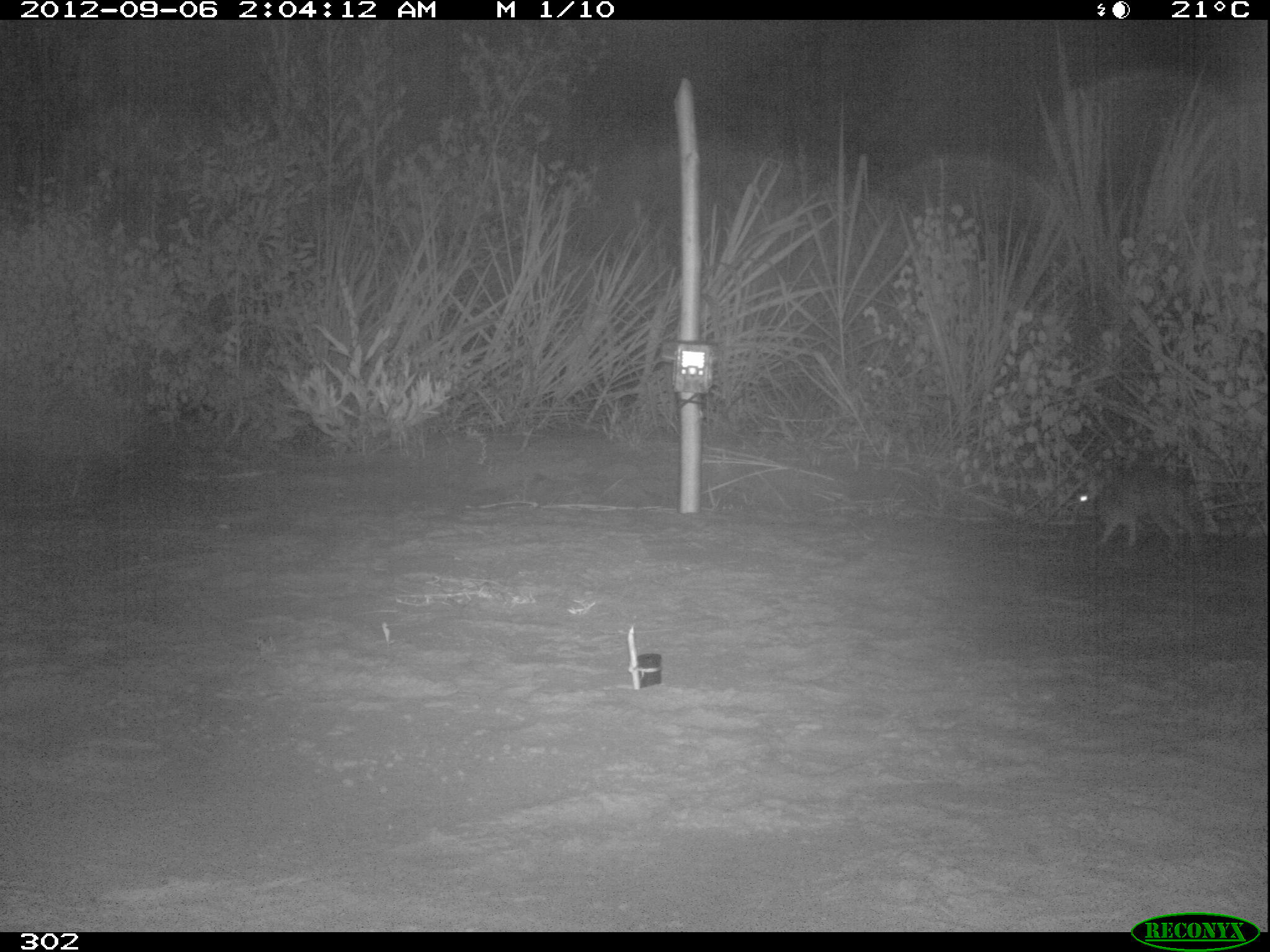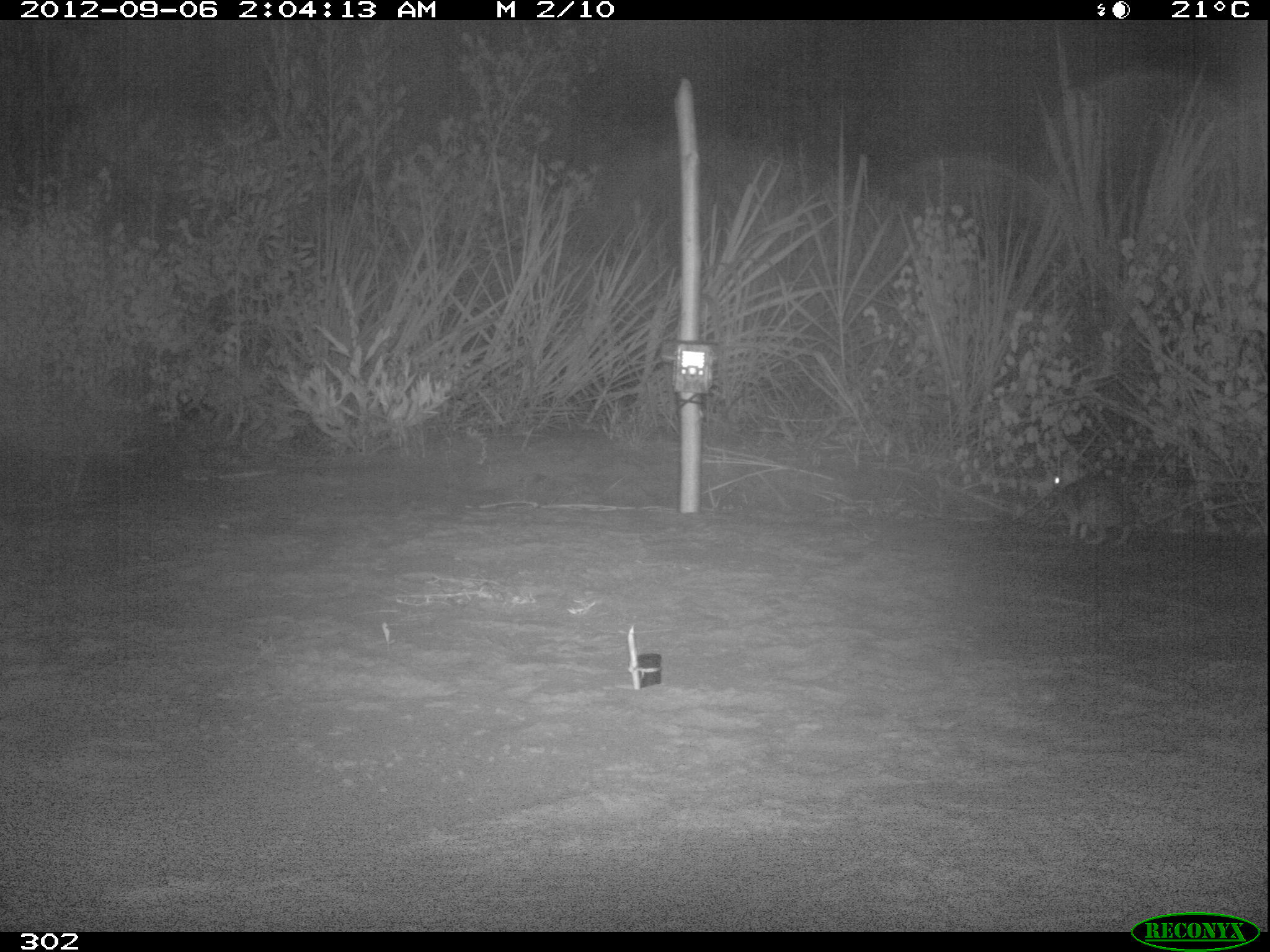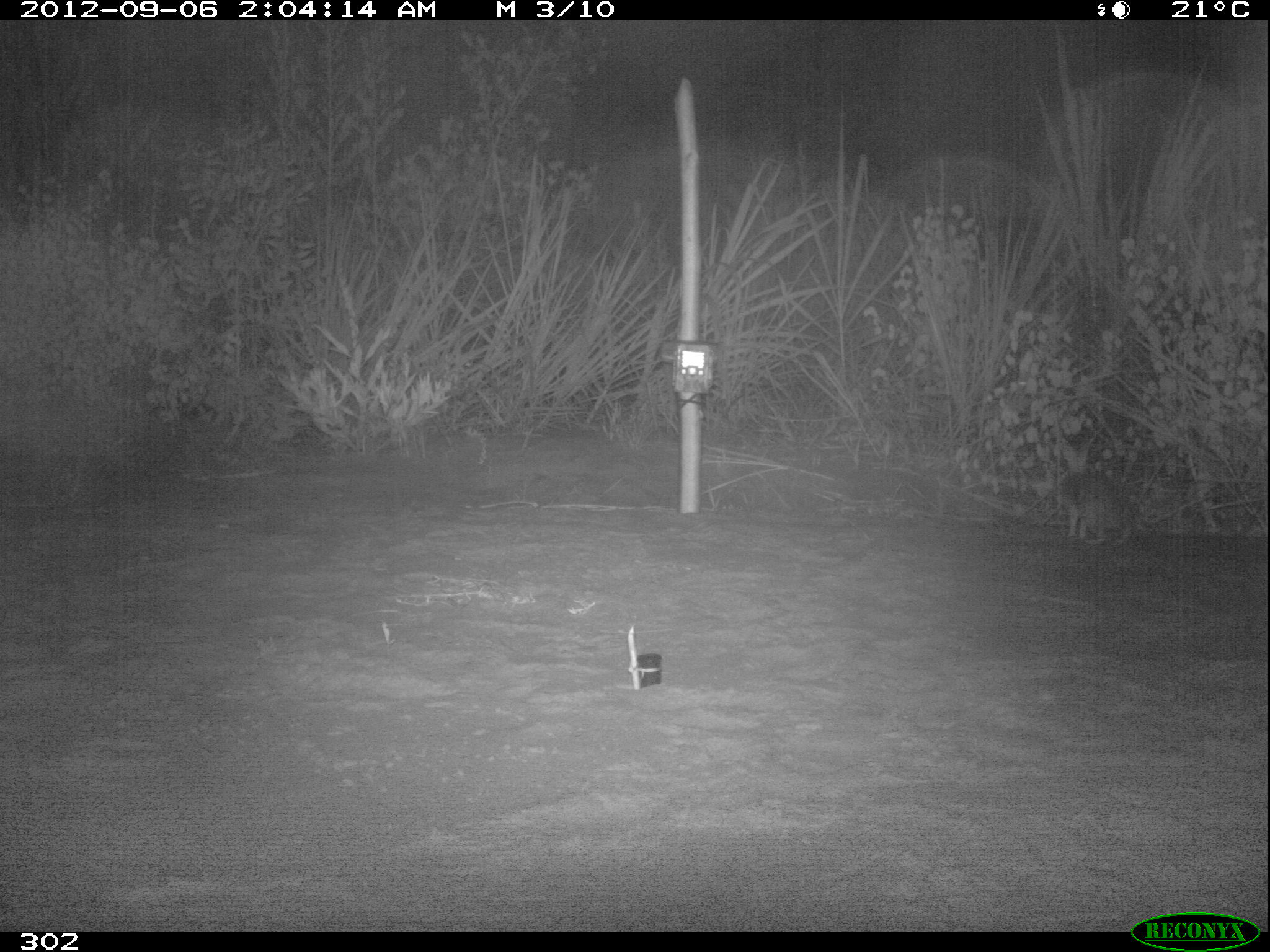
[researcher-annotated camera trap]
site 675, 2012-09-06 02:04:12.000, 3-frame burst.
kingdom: Animalia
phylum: Chordata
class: Mammalia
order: Lagomorpha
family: Leporidae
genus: Sylvilagus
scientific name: Sylvilagus brasiliensis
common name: tapeti